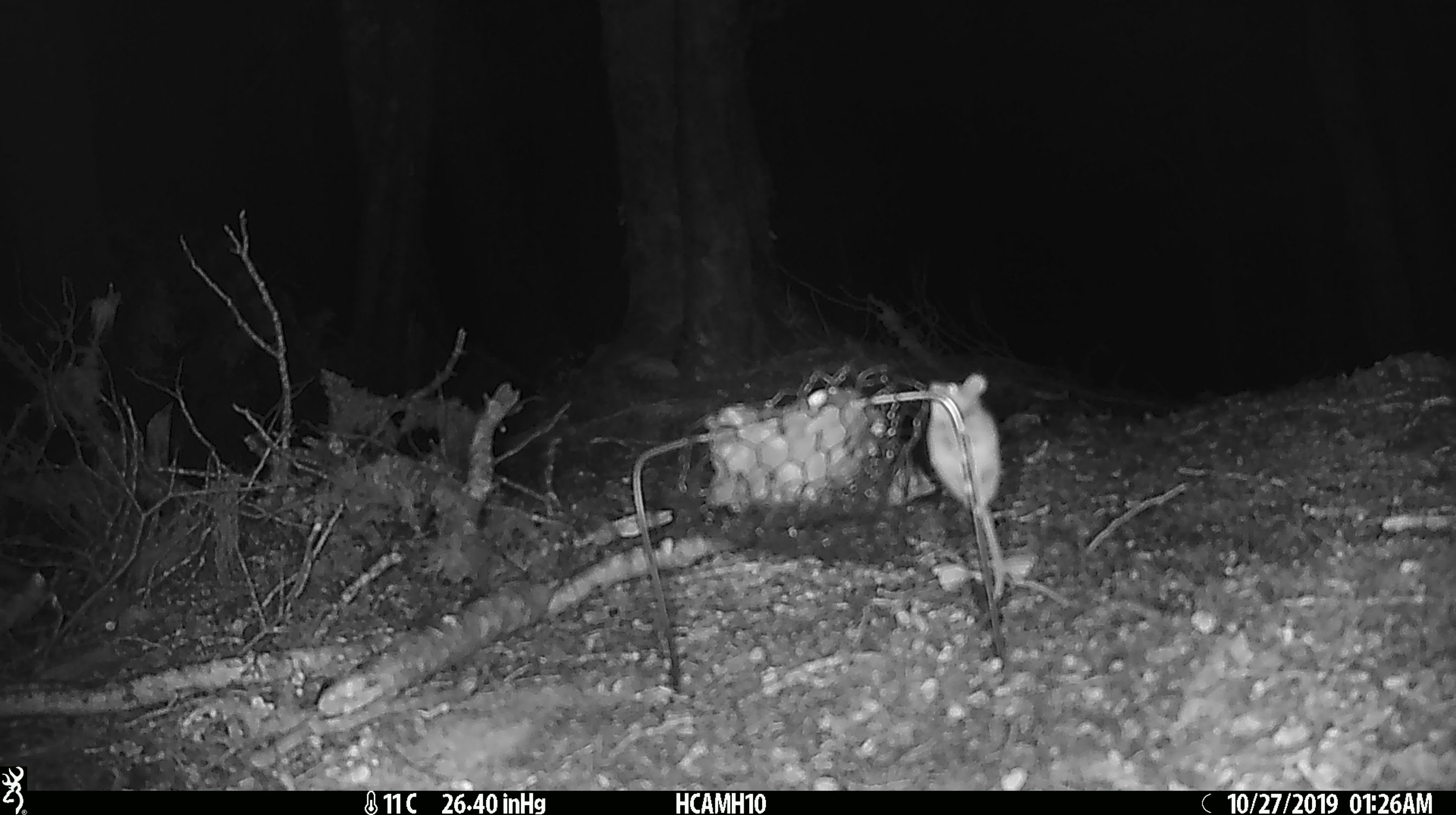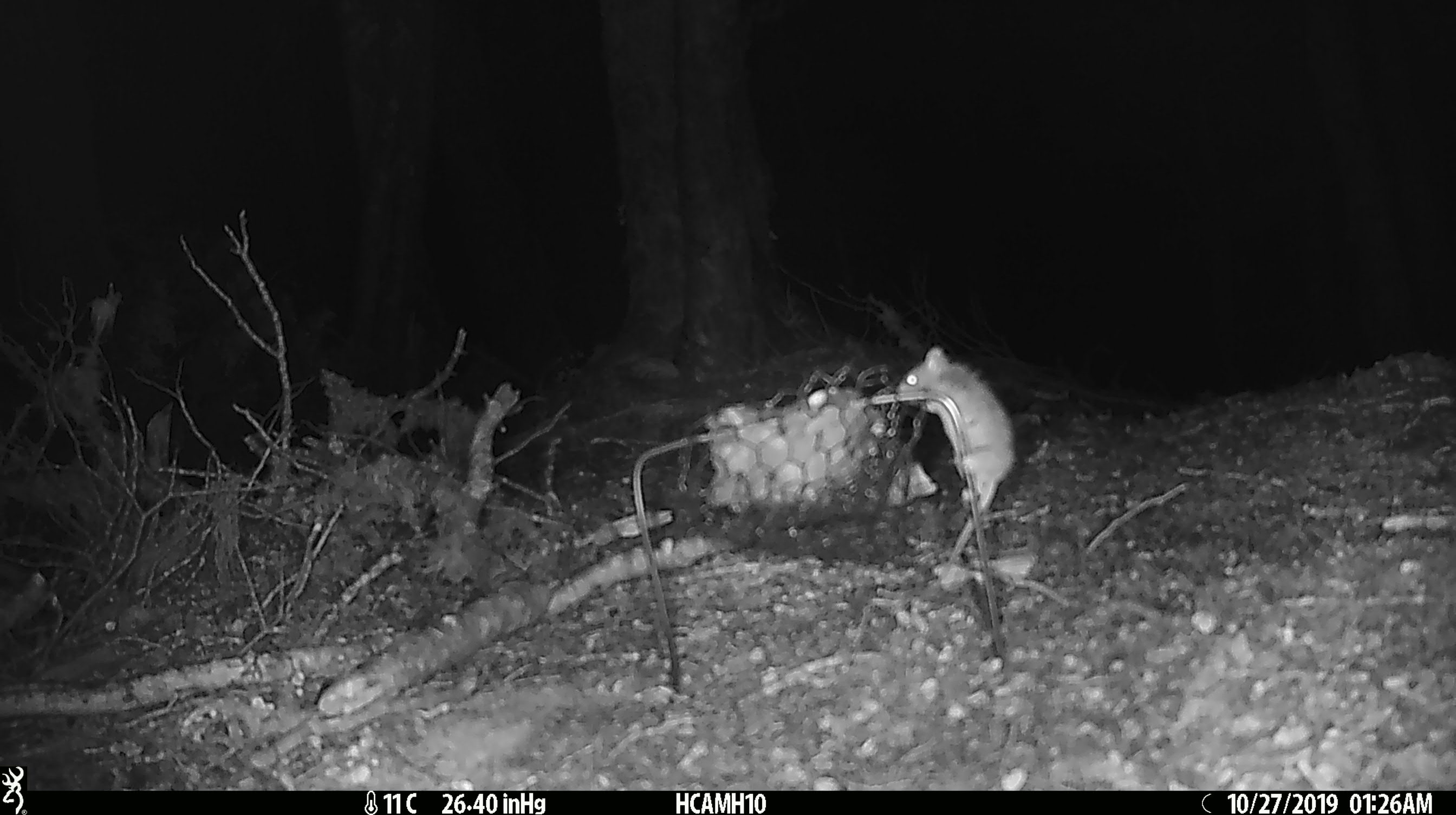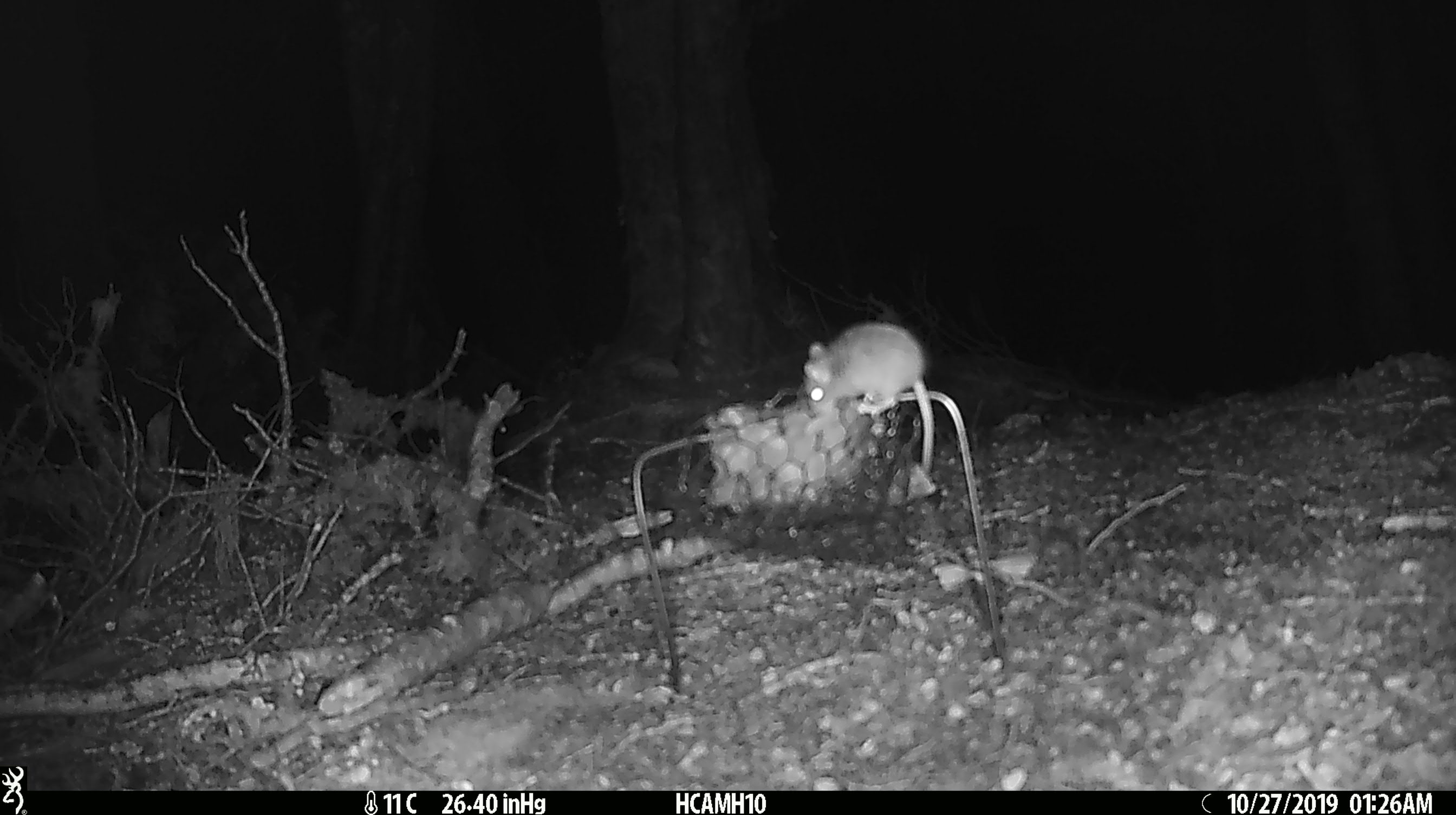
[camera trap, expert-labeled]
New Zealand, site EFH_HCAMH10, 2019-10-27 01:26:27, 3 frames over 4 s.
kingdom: Animalia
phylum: Chordata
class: Mammalia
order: Rodentia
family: Muridae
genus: Mus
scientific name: Mus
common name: mouse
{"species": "mouse (Mus)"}